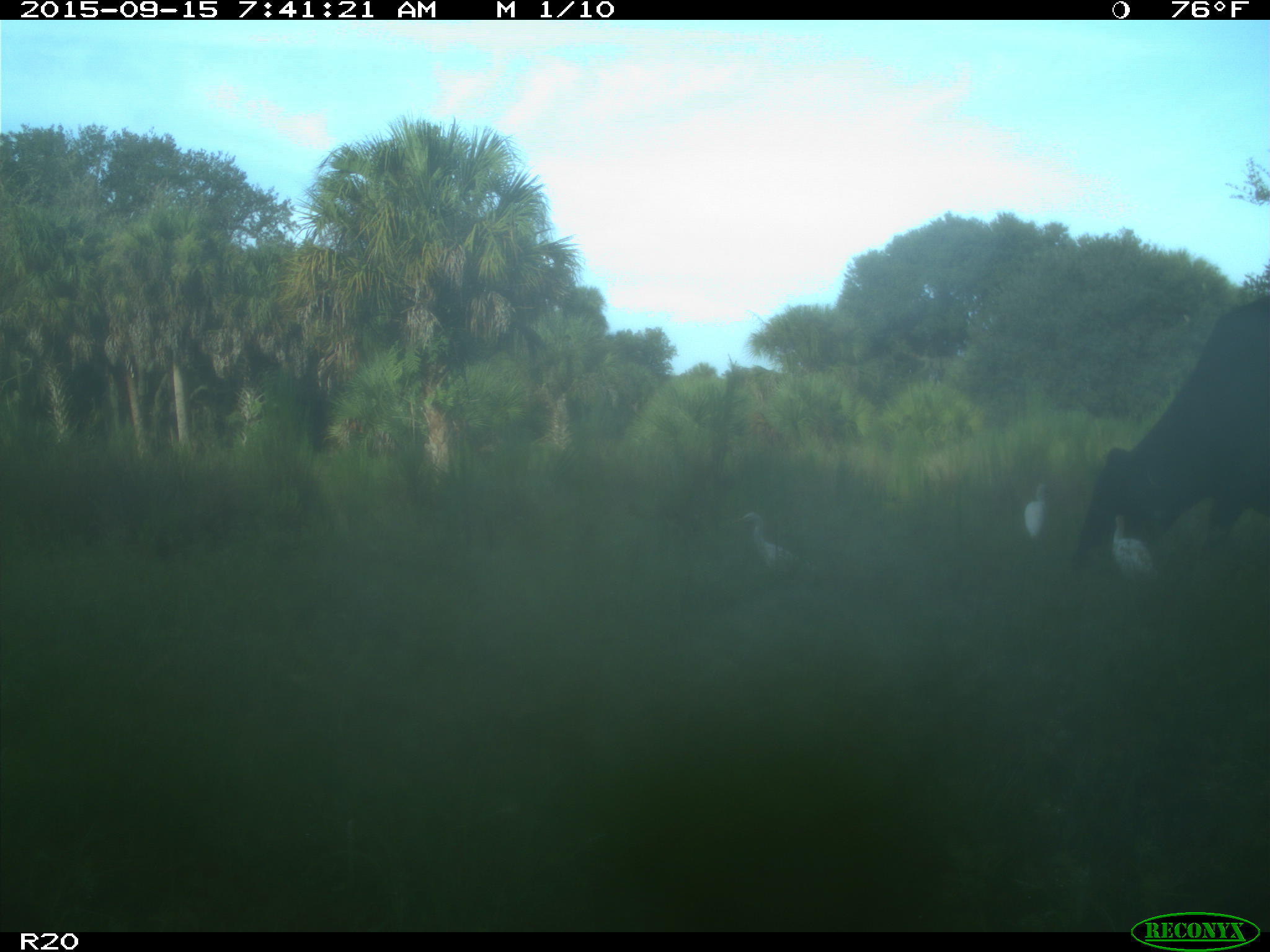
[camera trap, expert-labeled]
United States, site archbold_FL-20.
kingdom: Animalia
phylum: Chordata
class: Mammalia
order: Artiodactyla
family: Bovidae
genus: Bos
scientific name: Bos taurus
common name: domestic cow